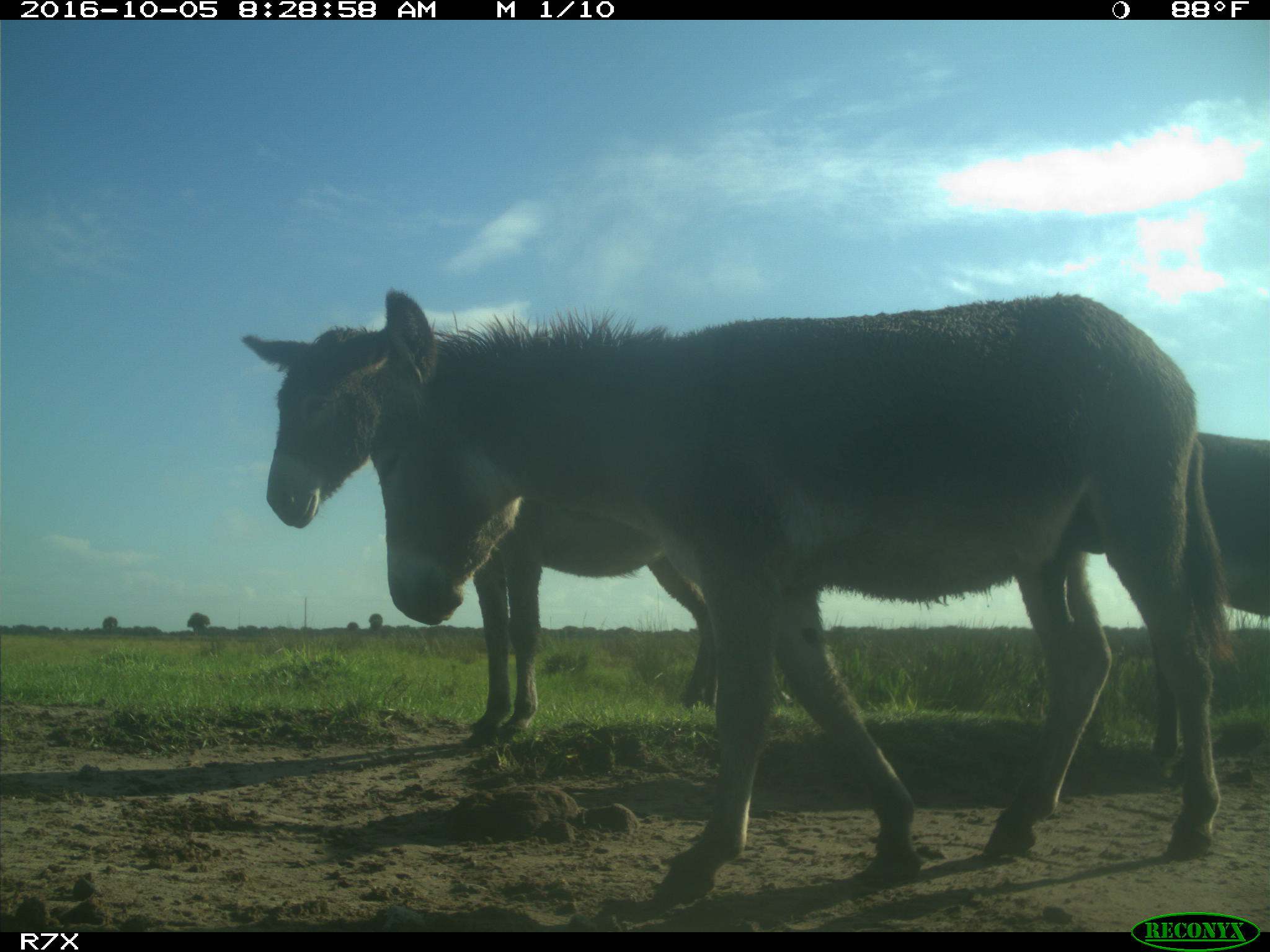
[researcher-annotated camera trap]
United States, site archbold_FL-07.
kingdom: Animalia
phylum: Chordata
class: Mammalia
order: Perissodactyla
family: Equidae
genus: Equus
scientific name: Equus africanus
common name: african wild ass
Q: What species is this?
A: Equus africanus (african wild ass).